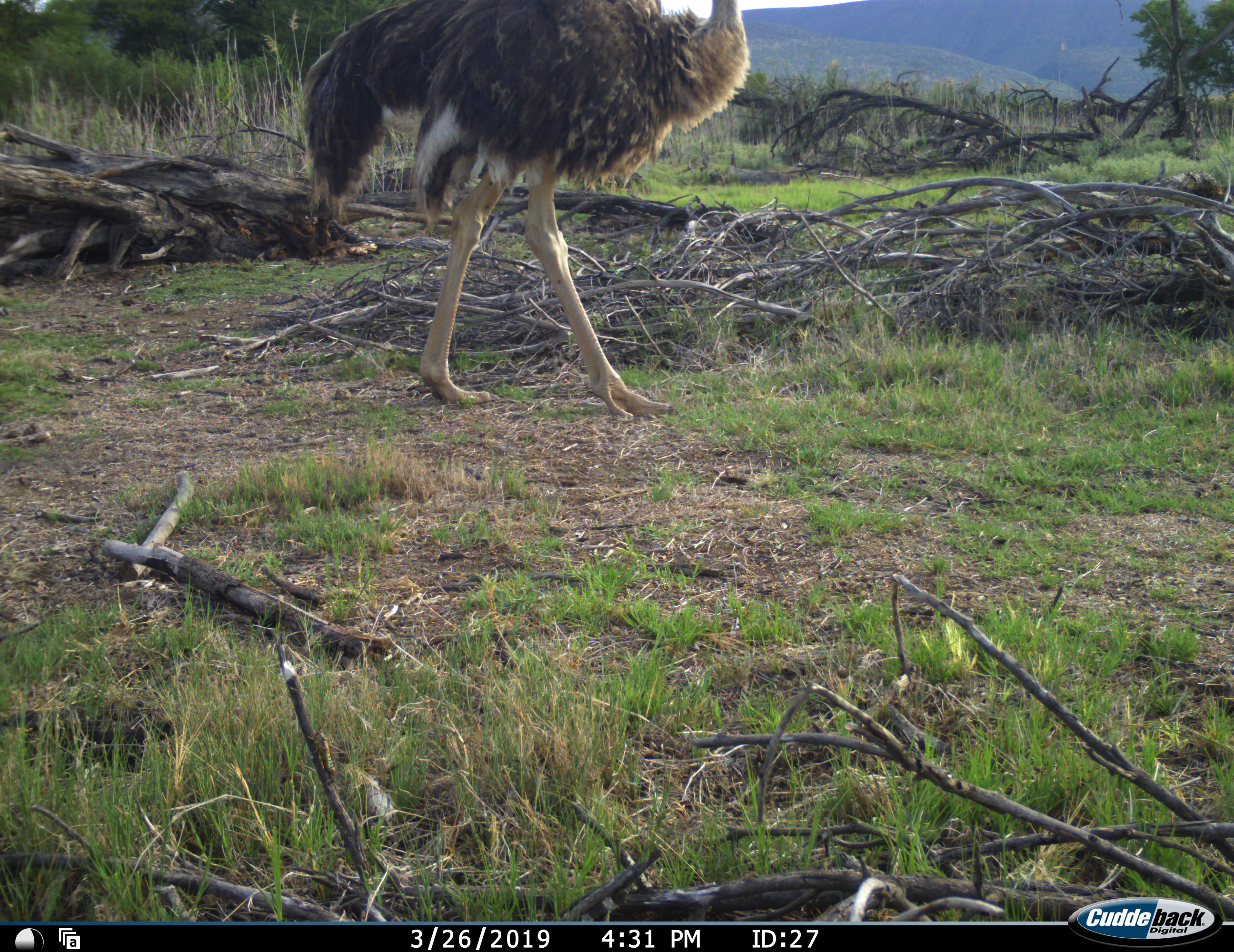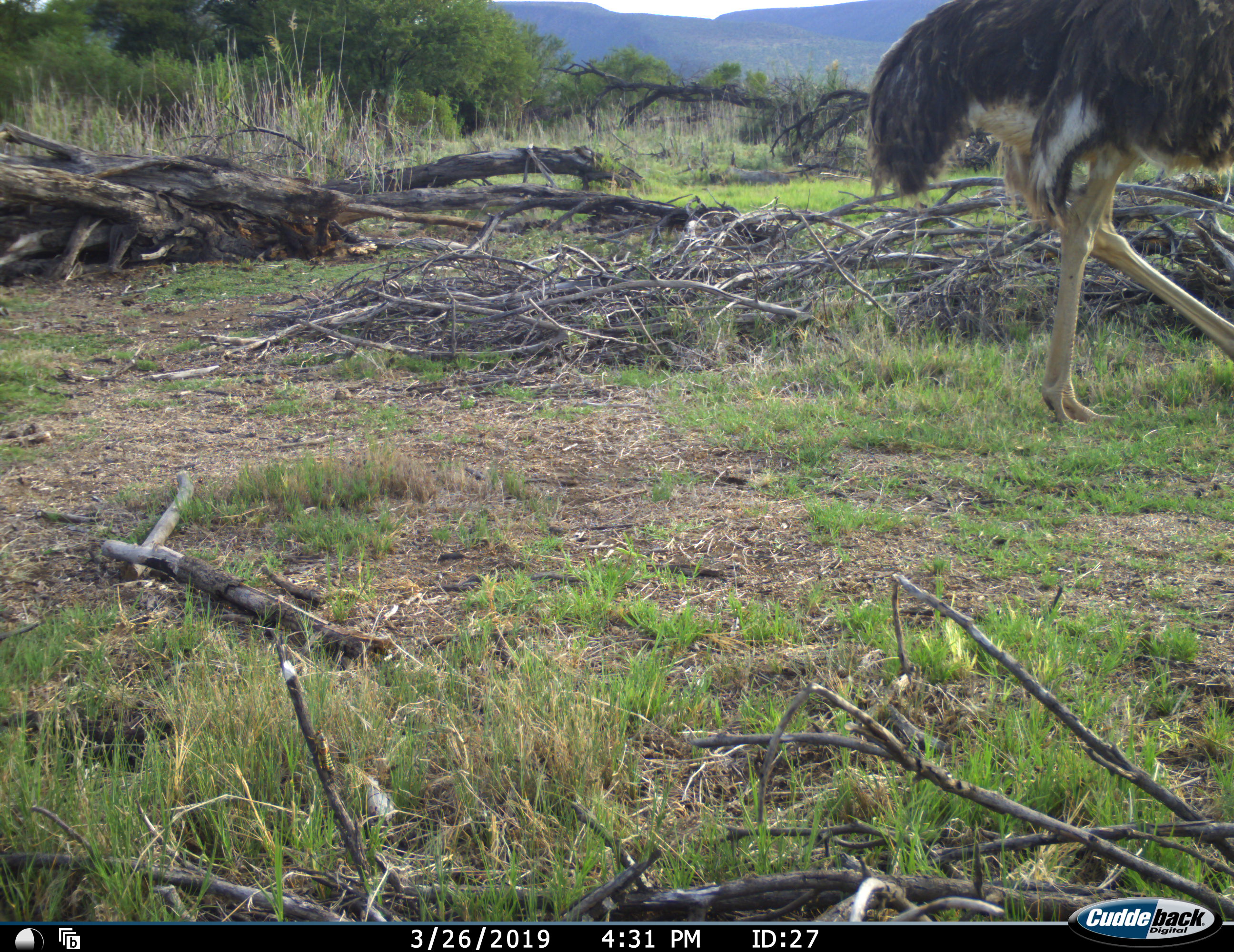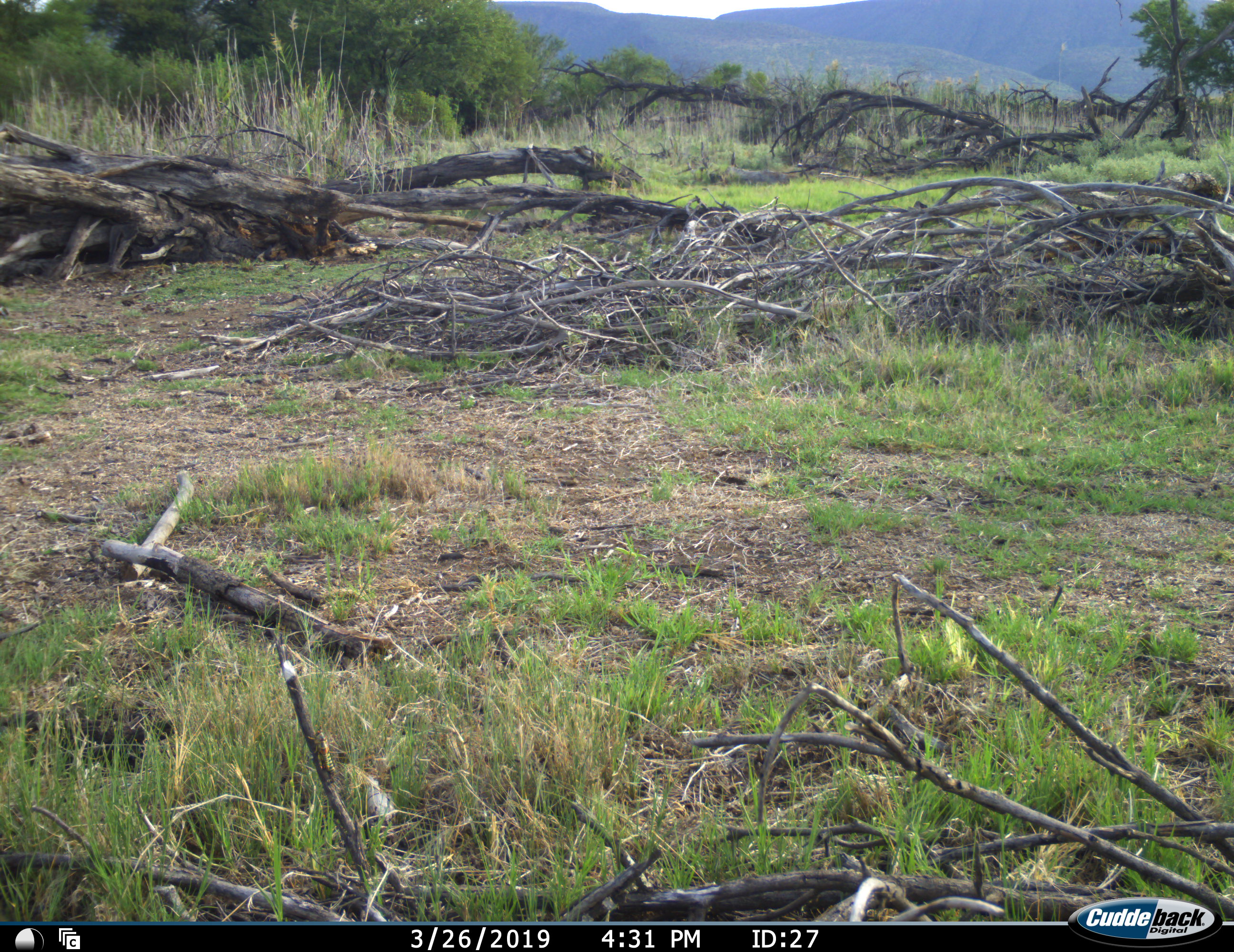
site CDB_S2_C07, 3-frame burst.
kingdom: Animalia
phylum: Chordata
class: Aves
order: Struthioniformes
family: Struthionidae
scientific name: Struthionidae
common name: ostrich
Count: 1.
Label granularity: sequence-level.